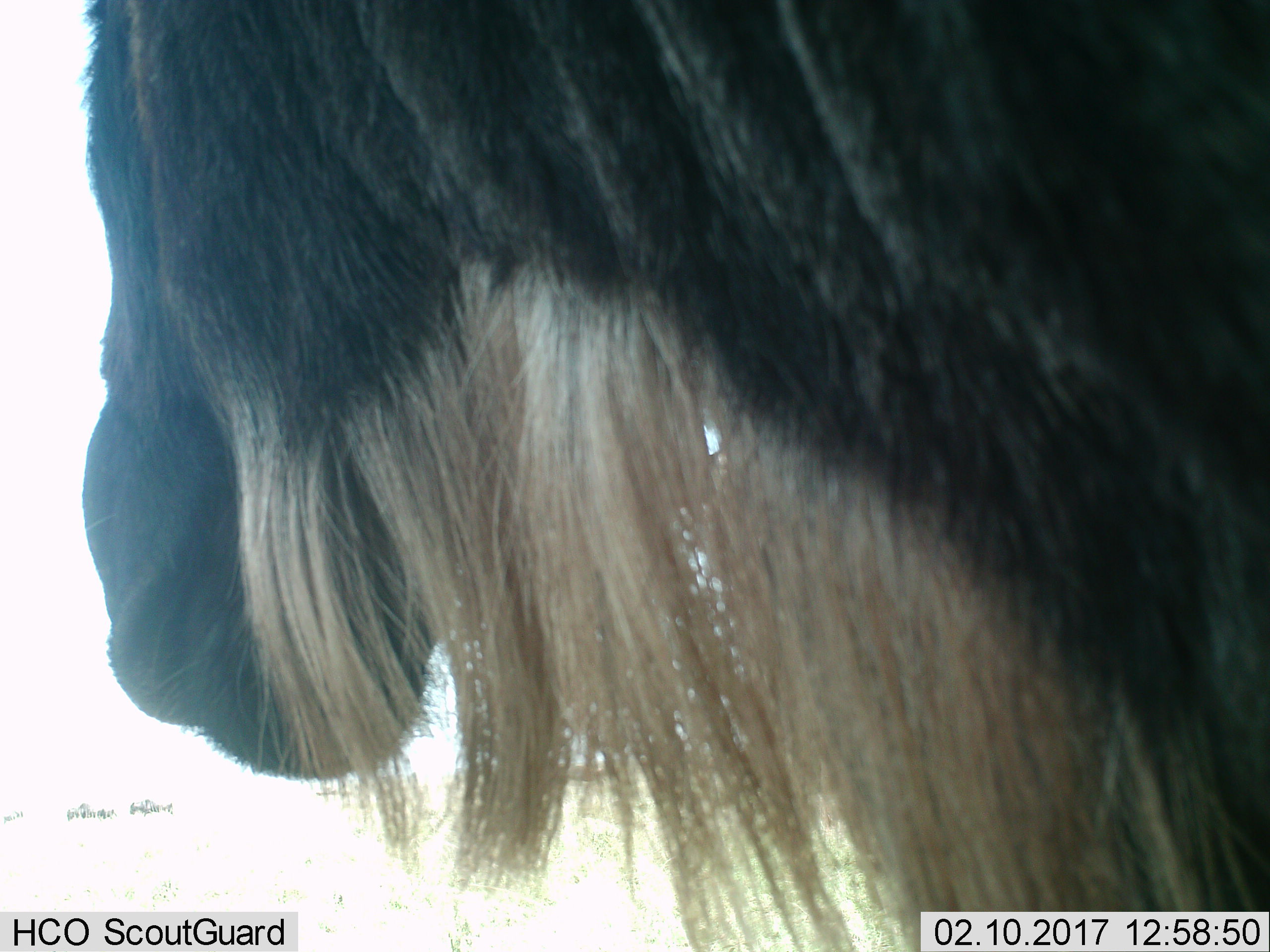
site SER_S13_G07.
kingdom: Animalia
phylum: Chordata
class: Mammalia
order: Artiodactyla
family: Bovidae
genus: Connochaetes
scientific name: Connochaetes taurinus taurinus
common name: blue wildebeest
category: wildebeestblue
Wildebeestblue (blue wildebeest) (Connochaetes taurinus taurinus), count 1. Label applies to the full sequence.